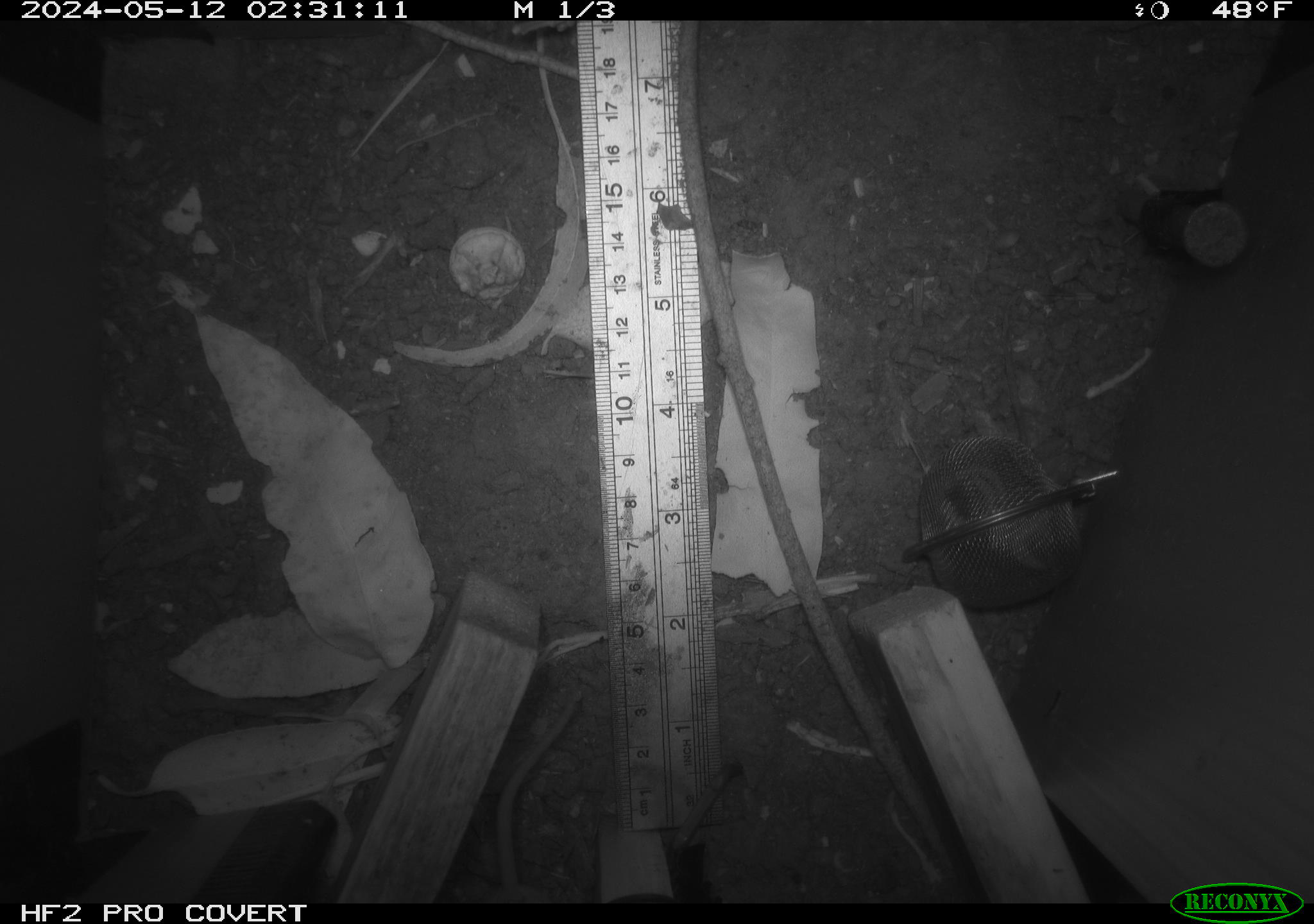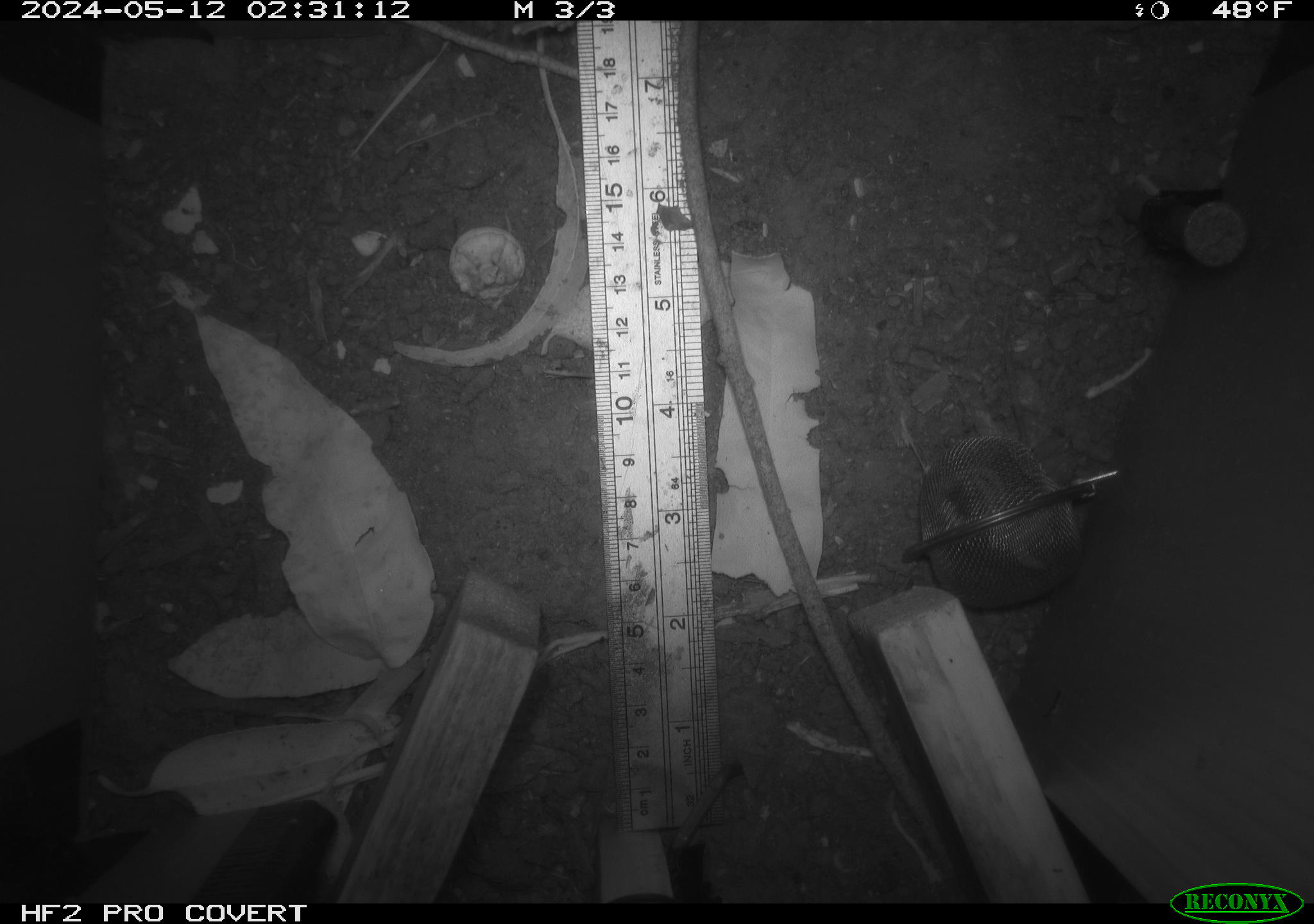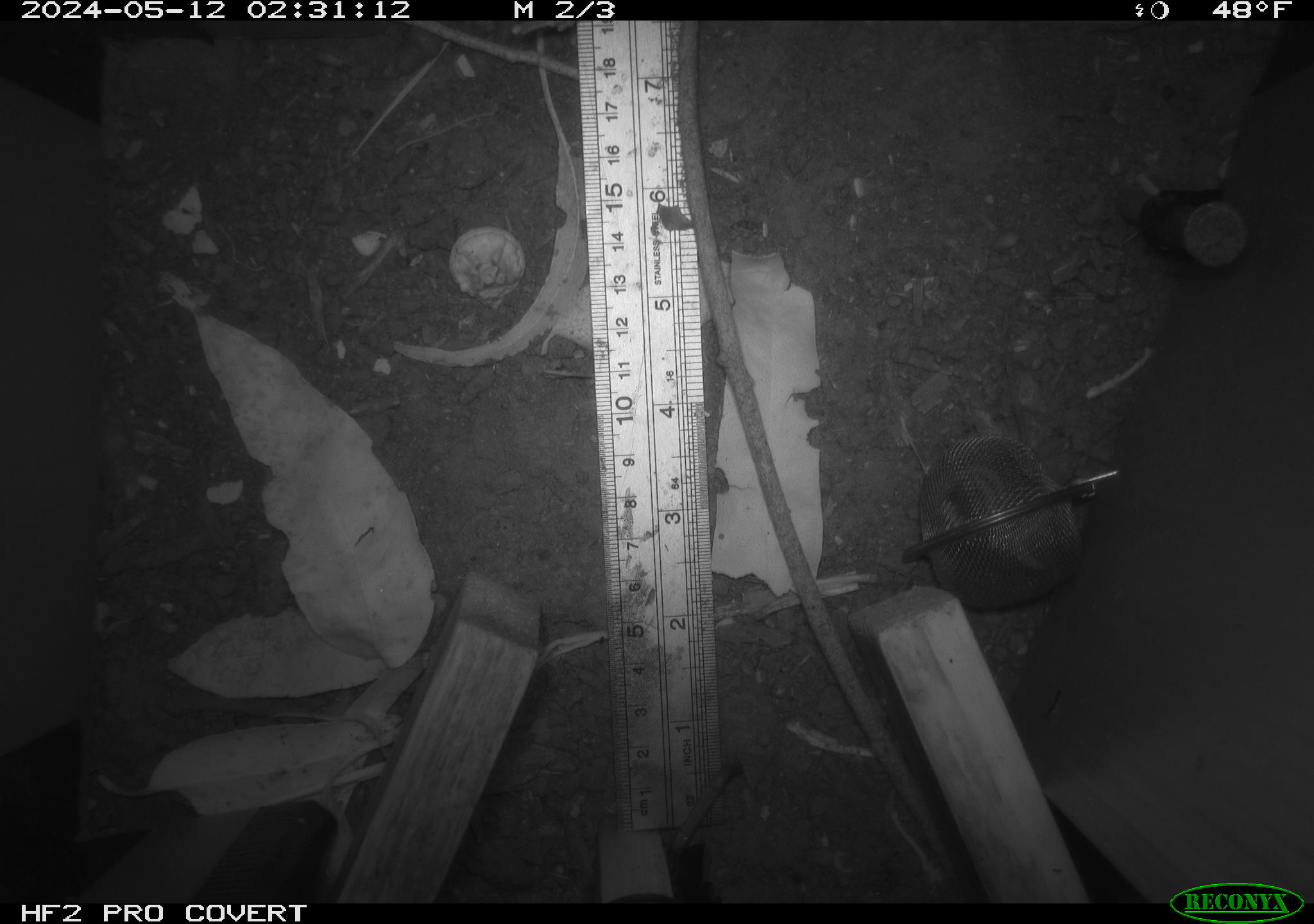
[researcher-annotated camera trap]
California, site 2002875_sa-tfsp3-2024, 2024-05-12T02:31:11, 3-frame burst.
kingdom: Animalia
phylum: Chordata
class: Mammalia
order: Rodentia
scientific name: Rodentia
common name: rodent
Rodent (Rodentia).